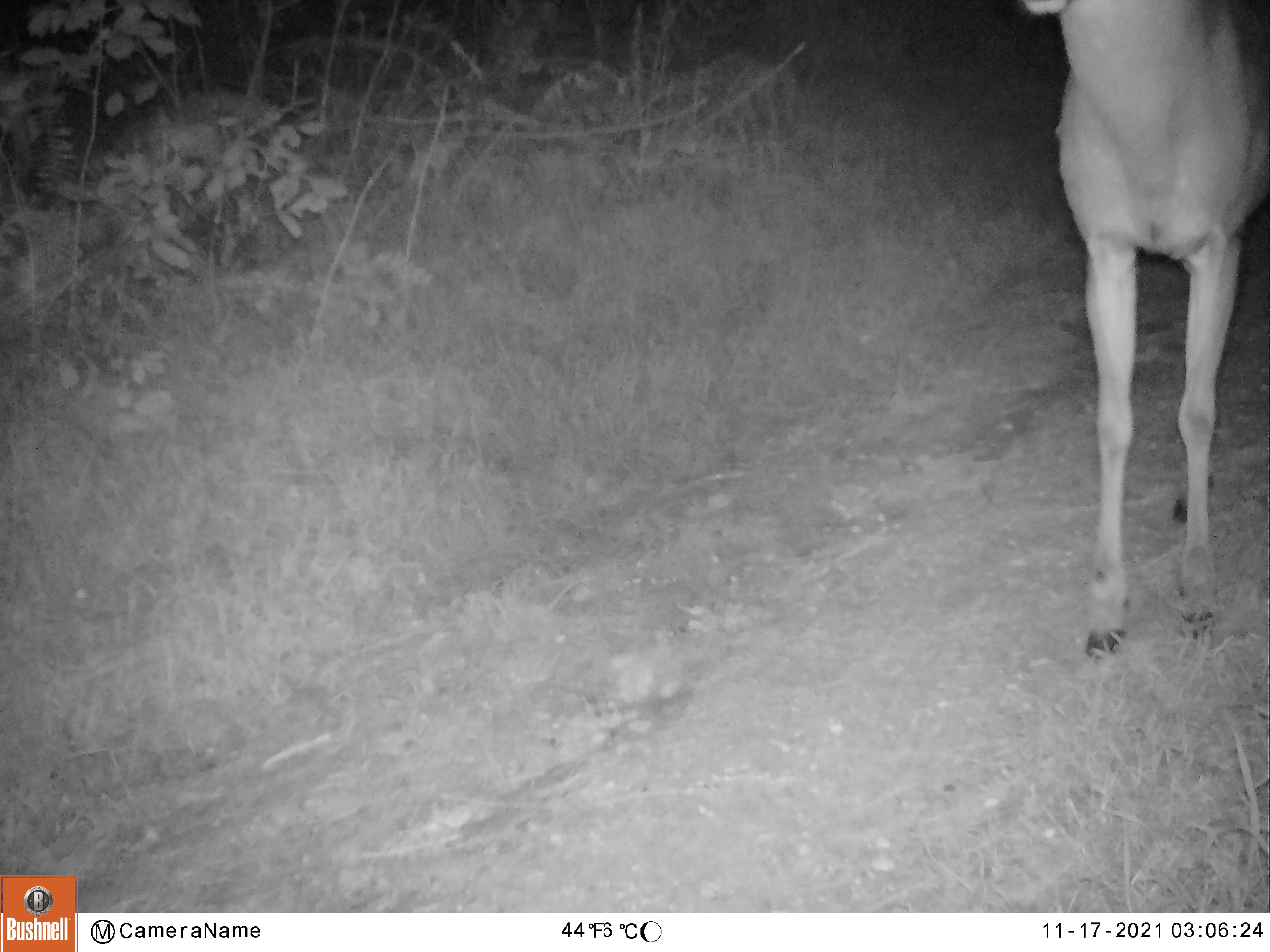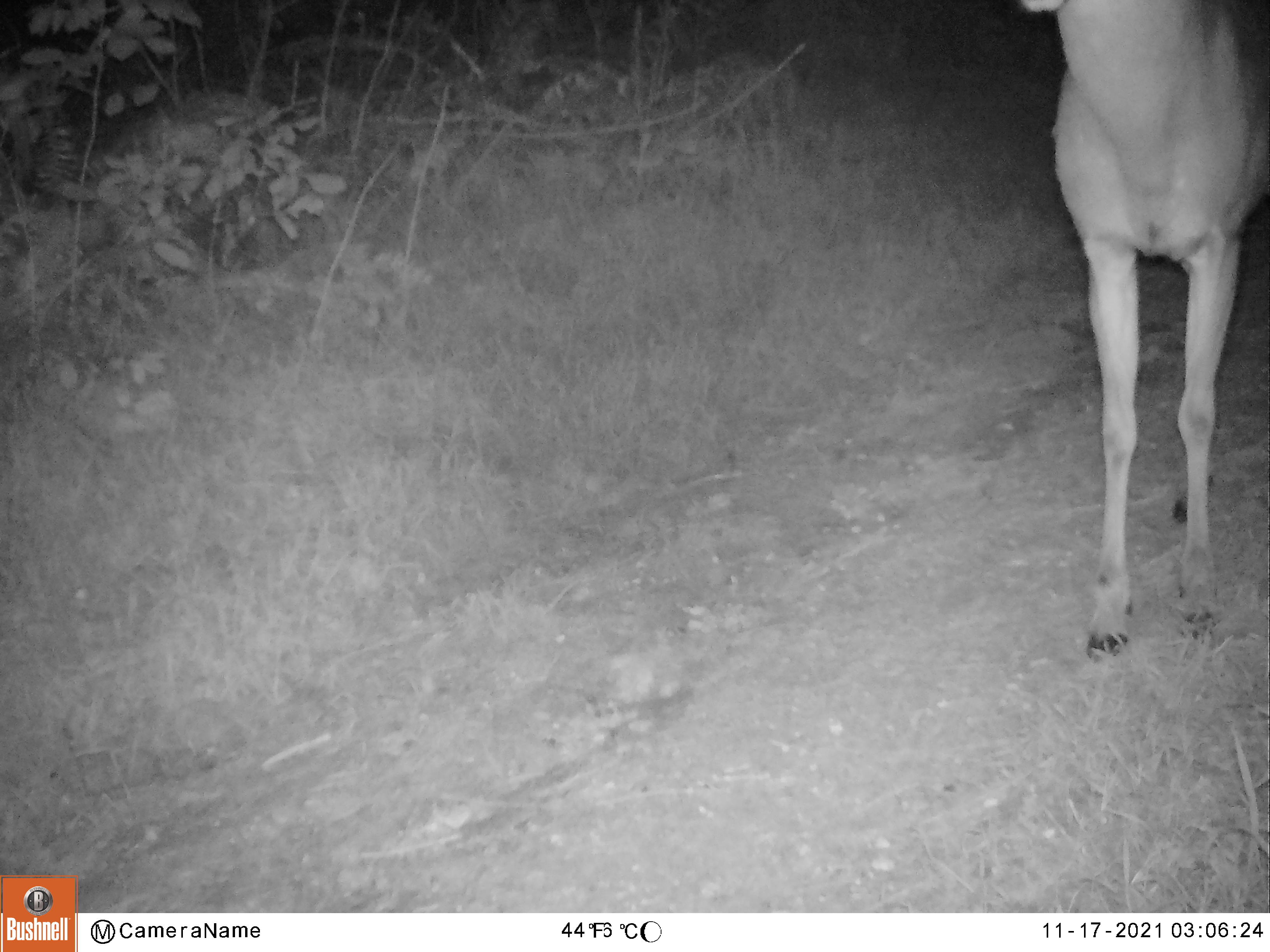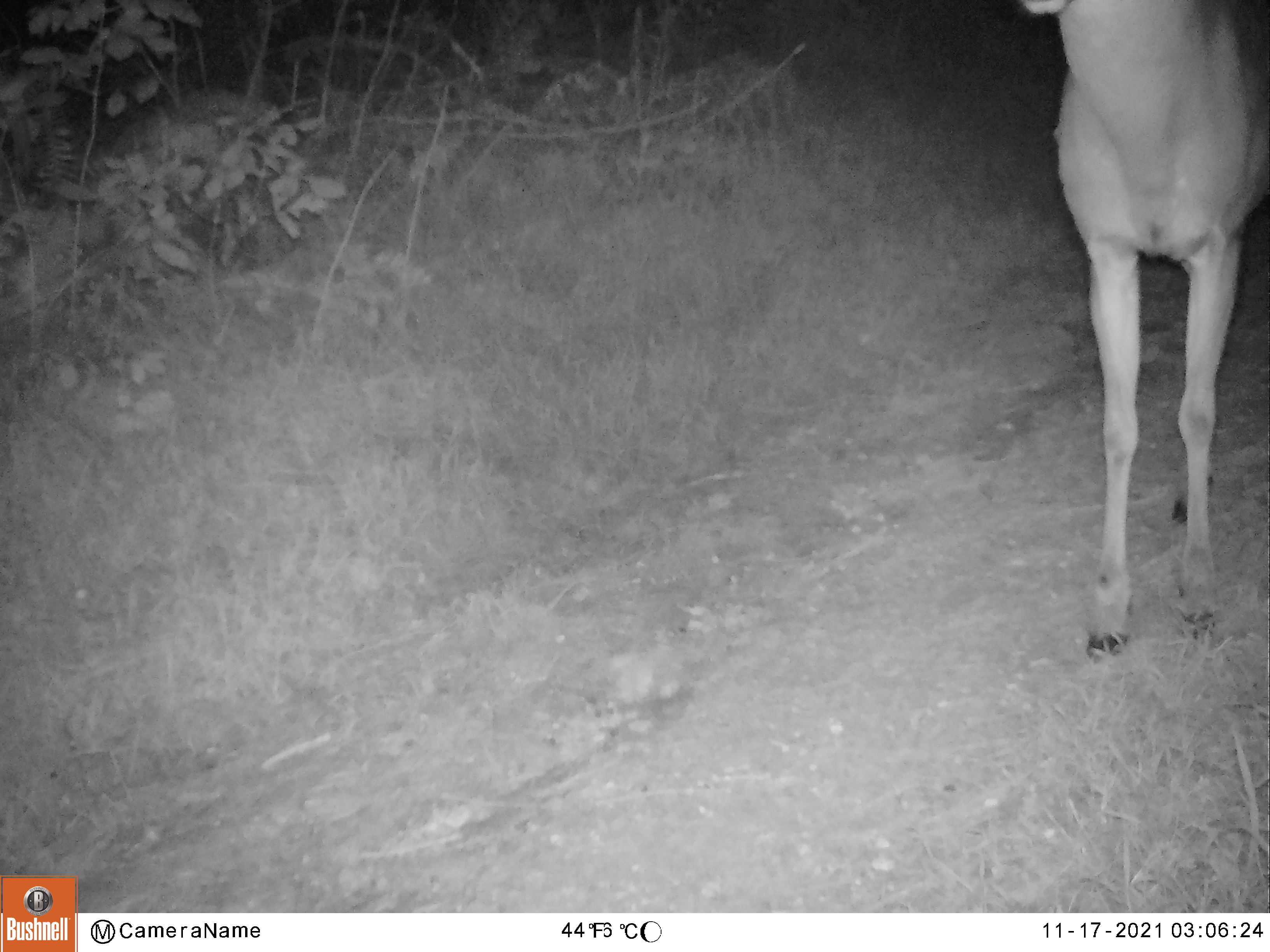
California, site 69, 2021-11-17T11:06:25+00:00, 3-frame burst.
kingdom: Animalia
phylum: Chordata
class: Mammalia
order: Artiodactyla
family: Cervidae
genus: Odocoileus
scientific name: Odocoileus hemionus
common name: mule deer